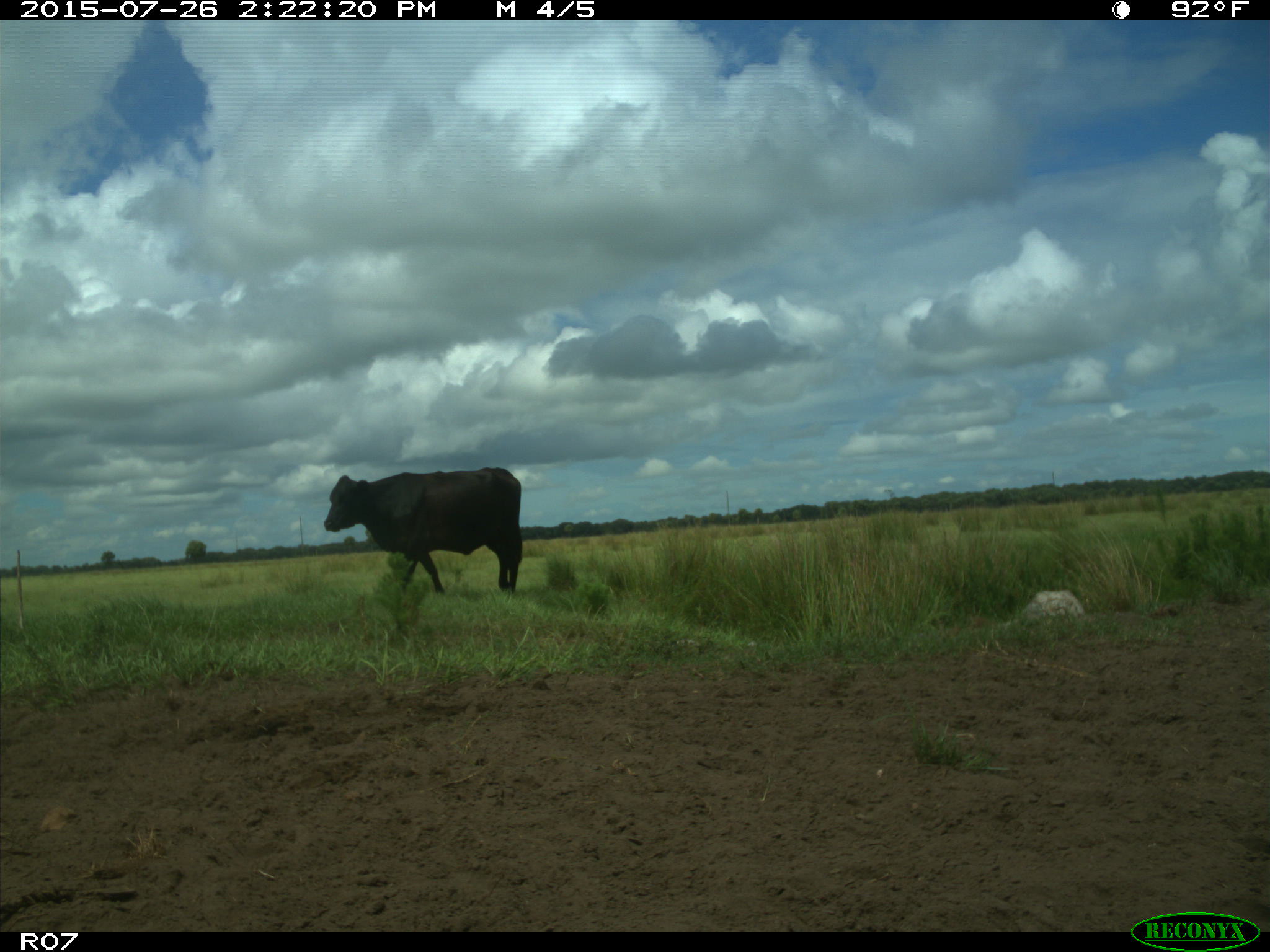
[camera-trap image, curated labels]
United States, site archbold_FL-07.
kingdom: Animalia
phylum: Chordata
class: Mammalia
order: Artiodactyla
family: Bovidae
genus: Bos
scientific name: Bos taurus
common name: domestic cow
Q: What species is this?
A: Bos taurus (domestic cow).